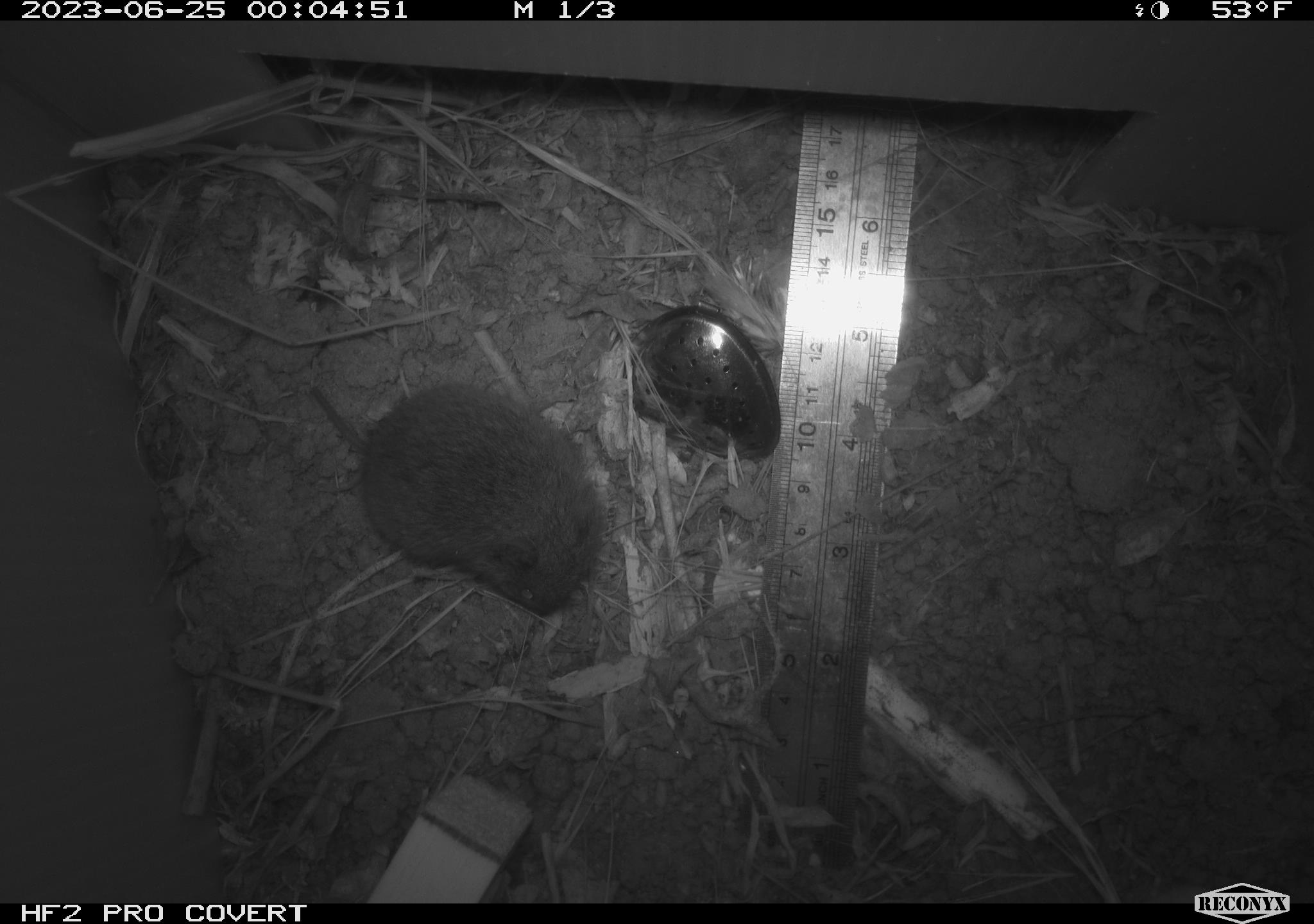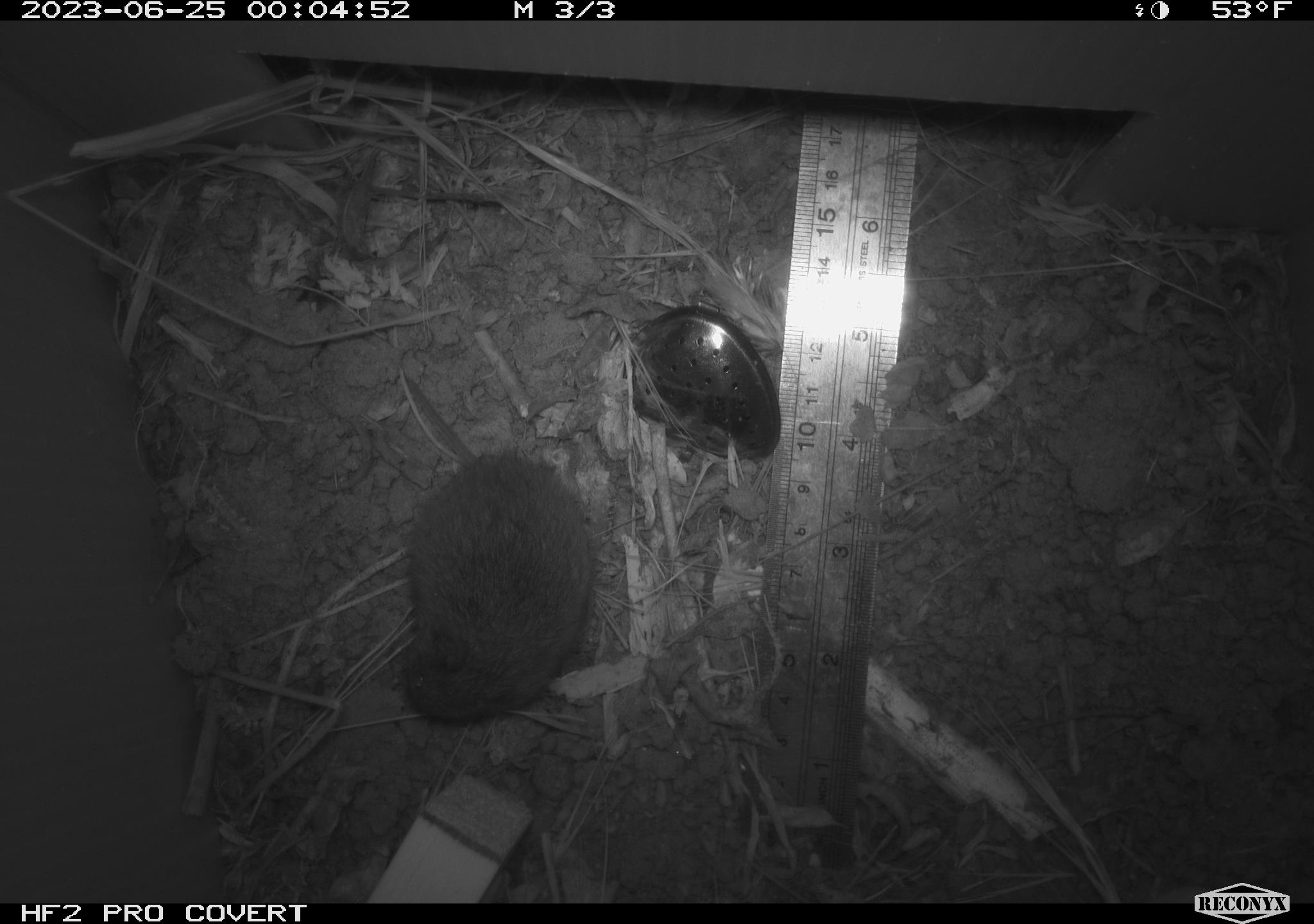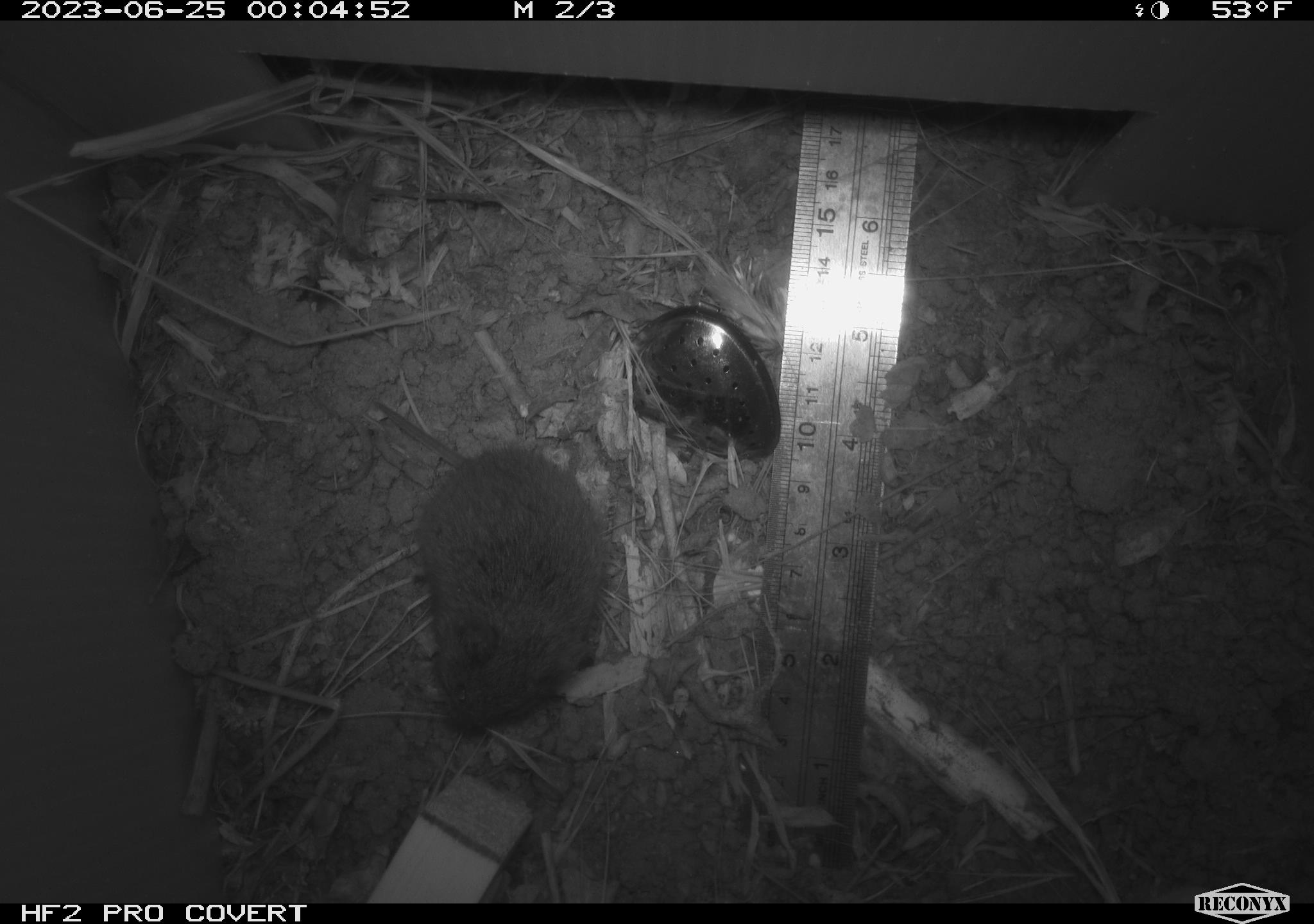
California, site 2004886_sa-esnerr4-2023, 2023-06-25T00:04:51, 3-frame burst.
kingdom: Animalia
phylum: Chordata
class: Mammalia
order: Rodentia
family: Cricetidae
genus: Microtus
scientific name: Microtus californicus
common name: california vole